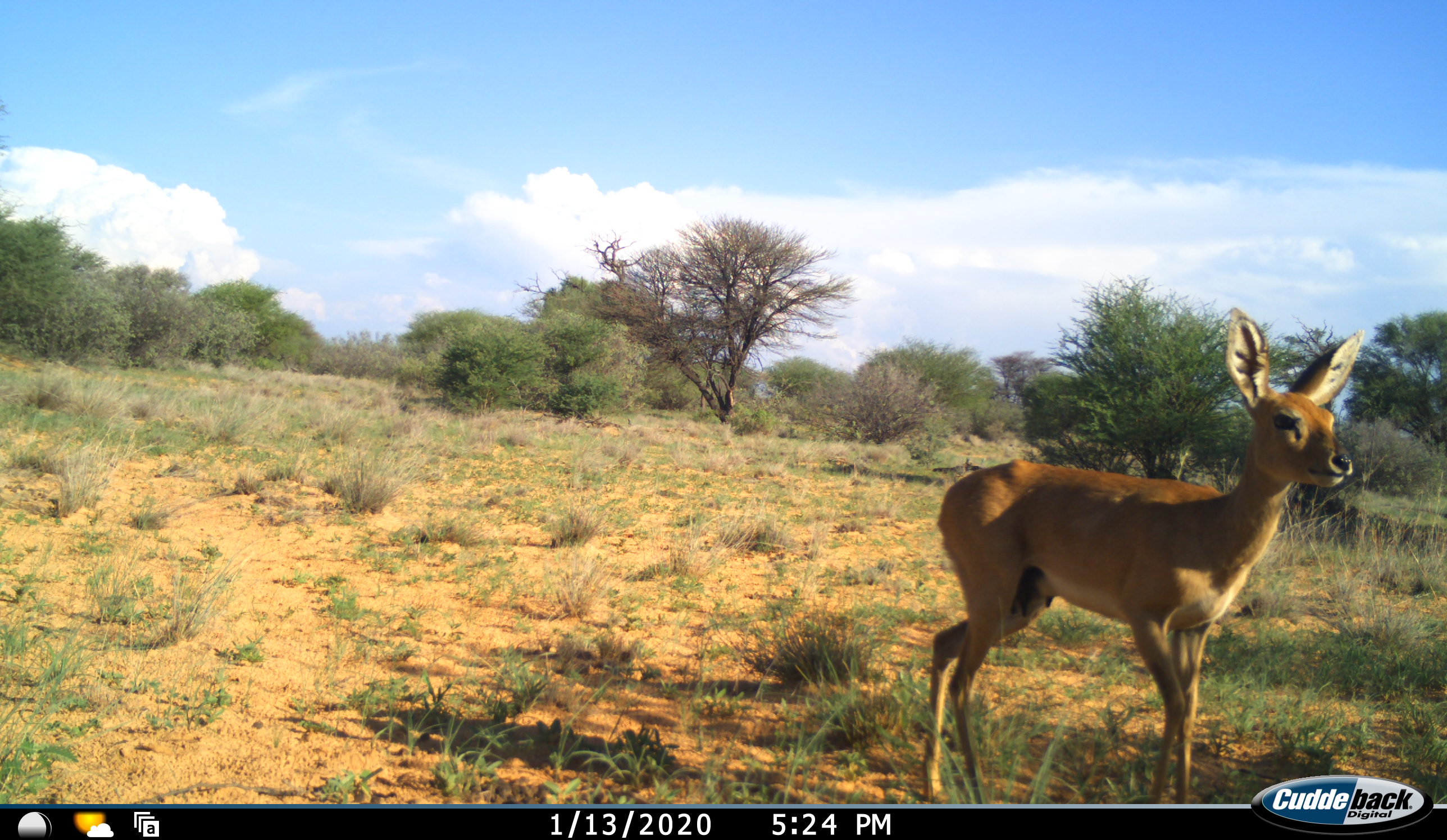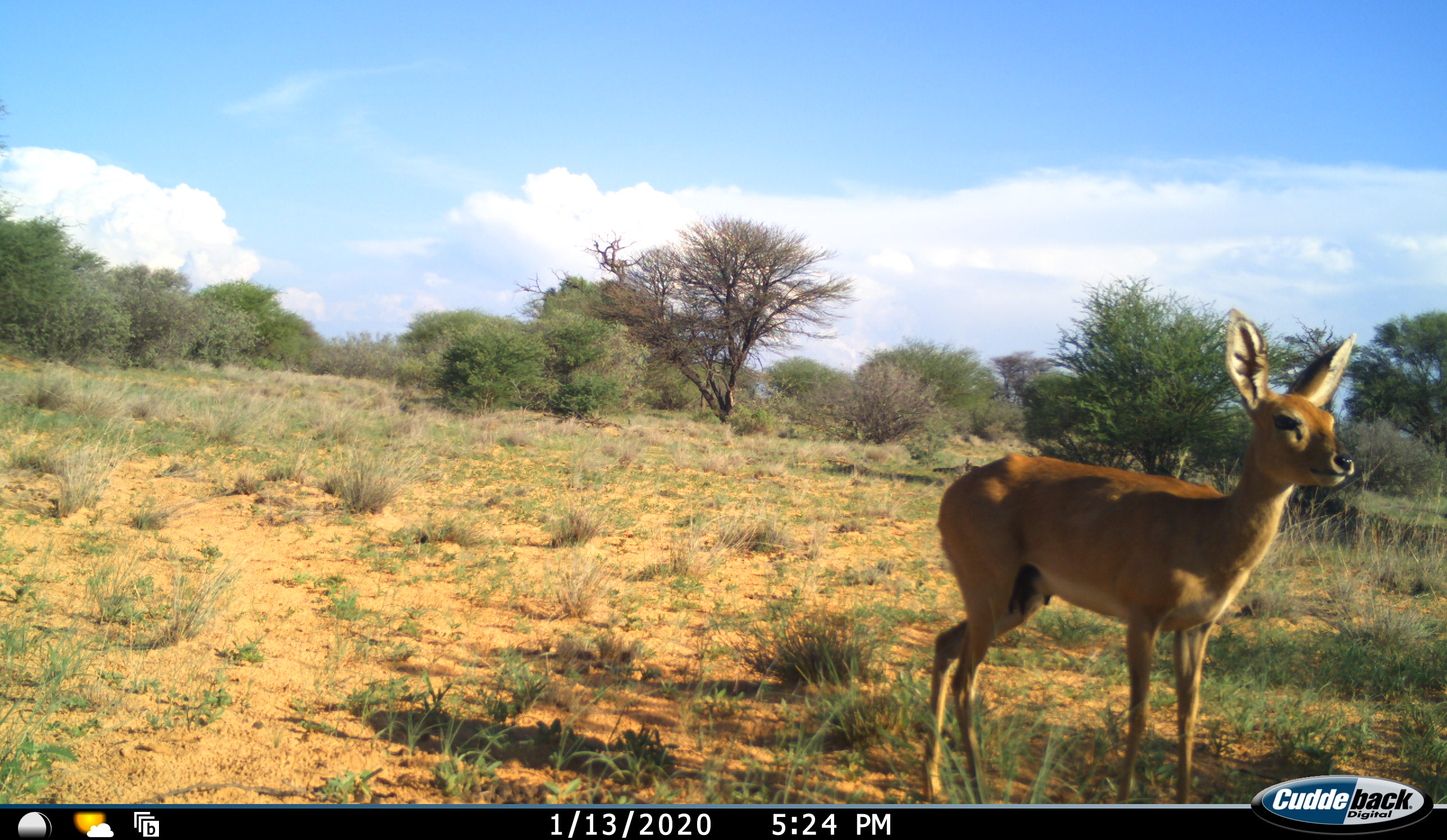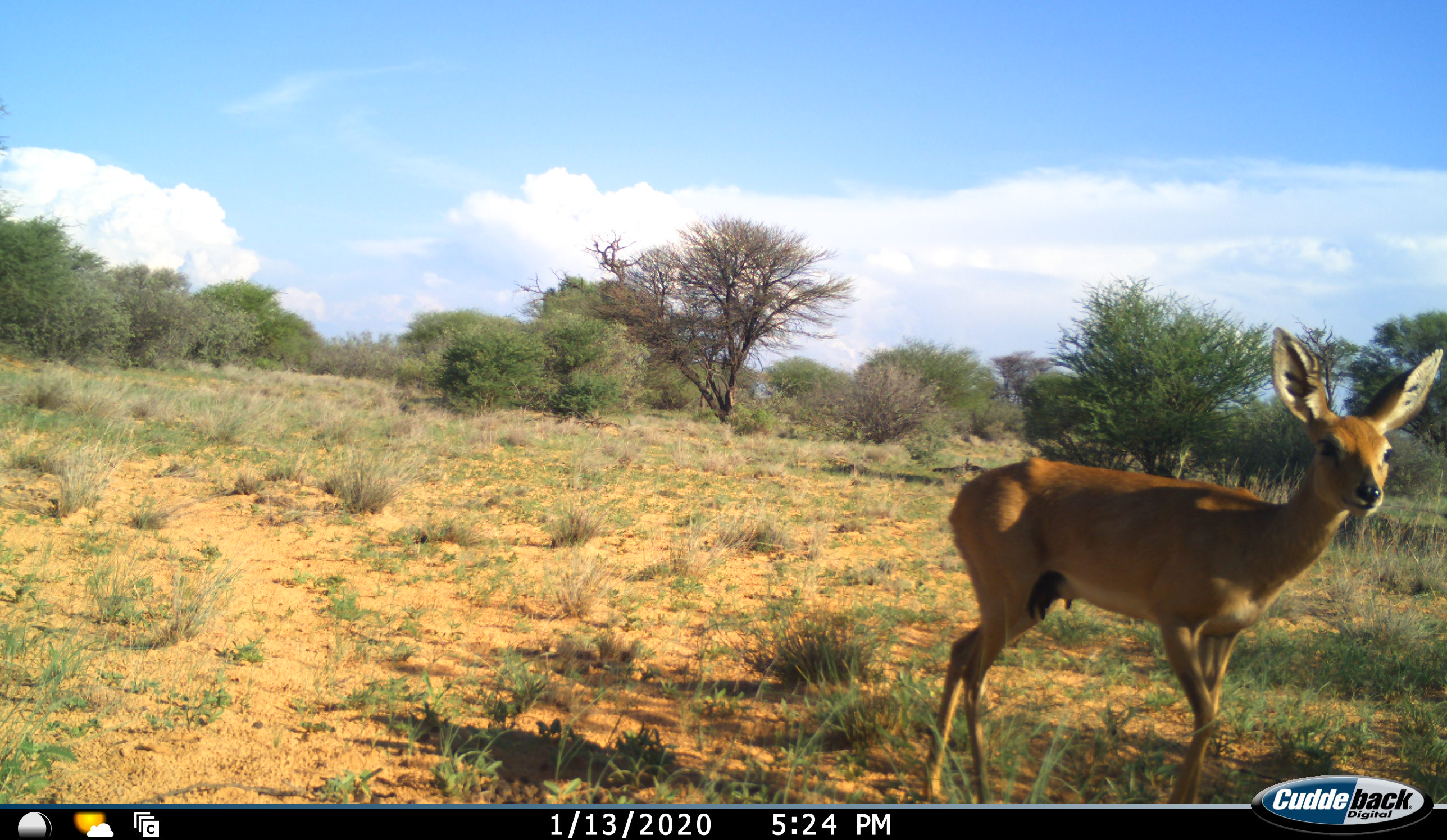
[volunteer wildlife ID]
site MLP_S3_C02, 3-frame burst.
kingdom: Animalia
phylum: Chordata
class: Mammalia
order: Artiodactyla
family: Bovidae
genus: Raphicerus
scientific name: Raphicerus campestris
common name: steenbok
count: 1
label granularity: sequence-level